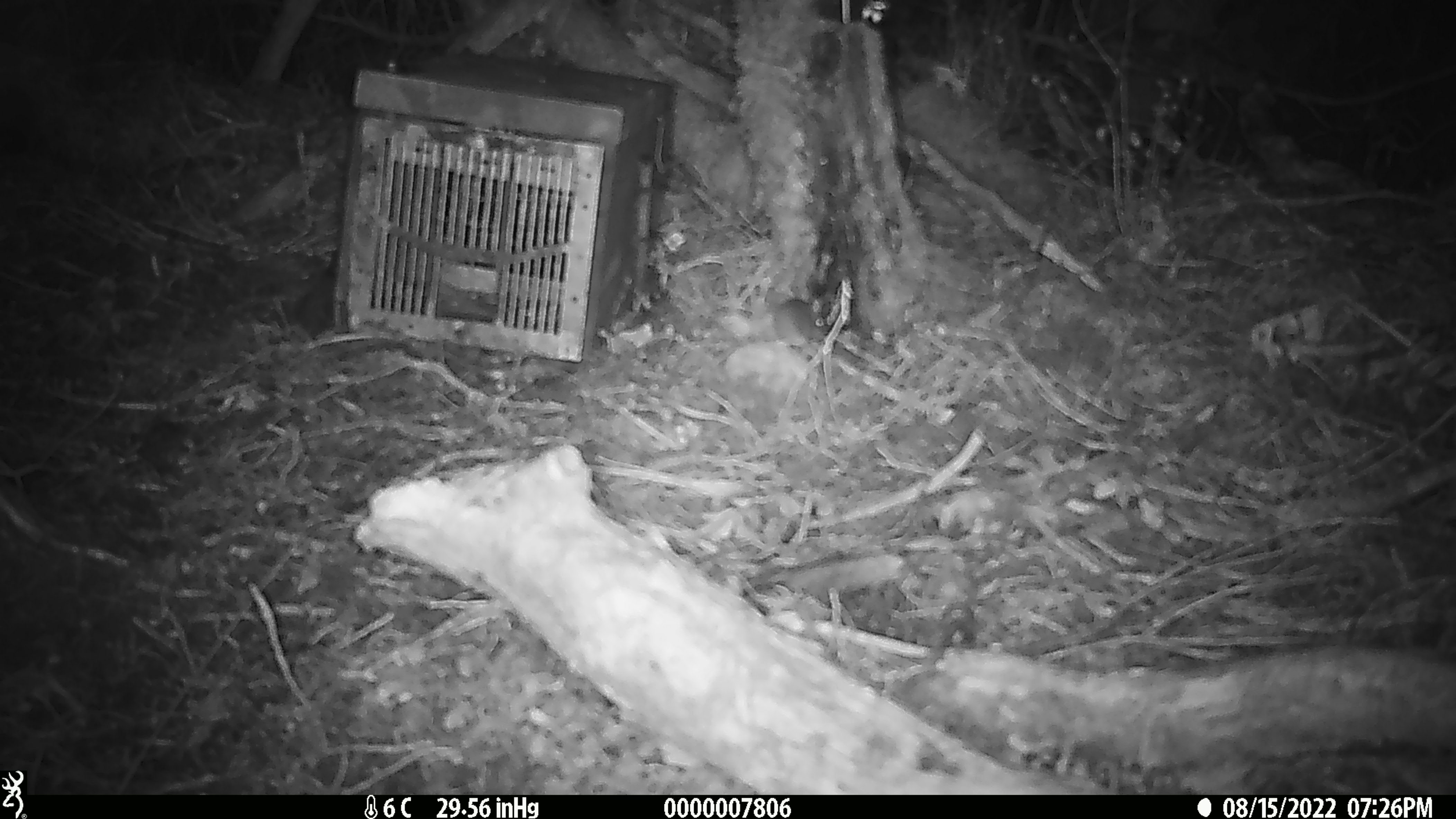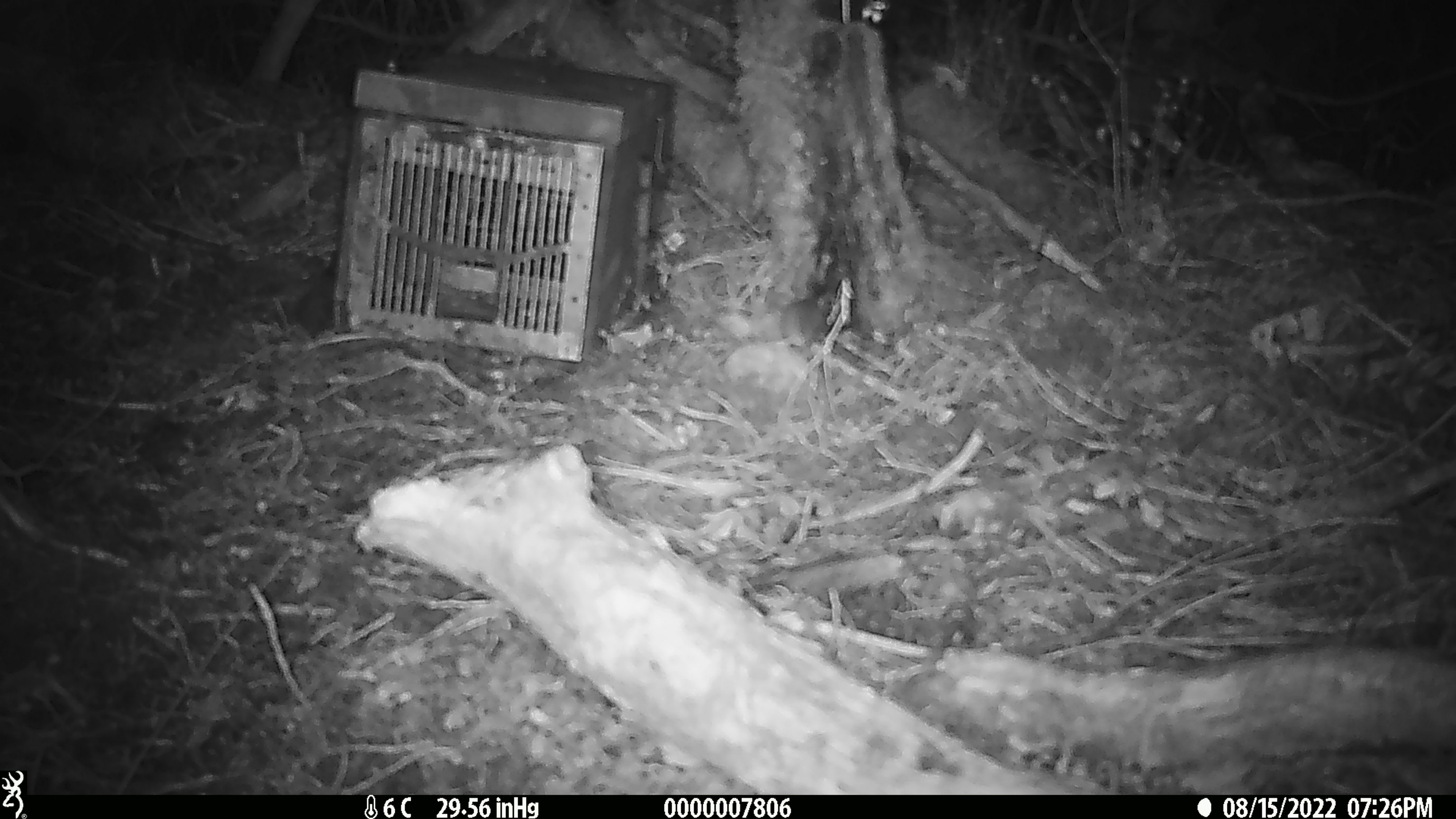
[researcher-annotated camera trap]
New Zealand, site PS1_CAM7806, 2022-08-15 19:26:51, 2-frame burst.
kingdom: Animalia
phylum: Chordata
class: Mammalia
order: Rodentia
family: Muridae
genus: Mus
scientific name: Mus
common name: mouse